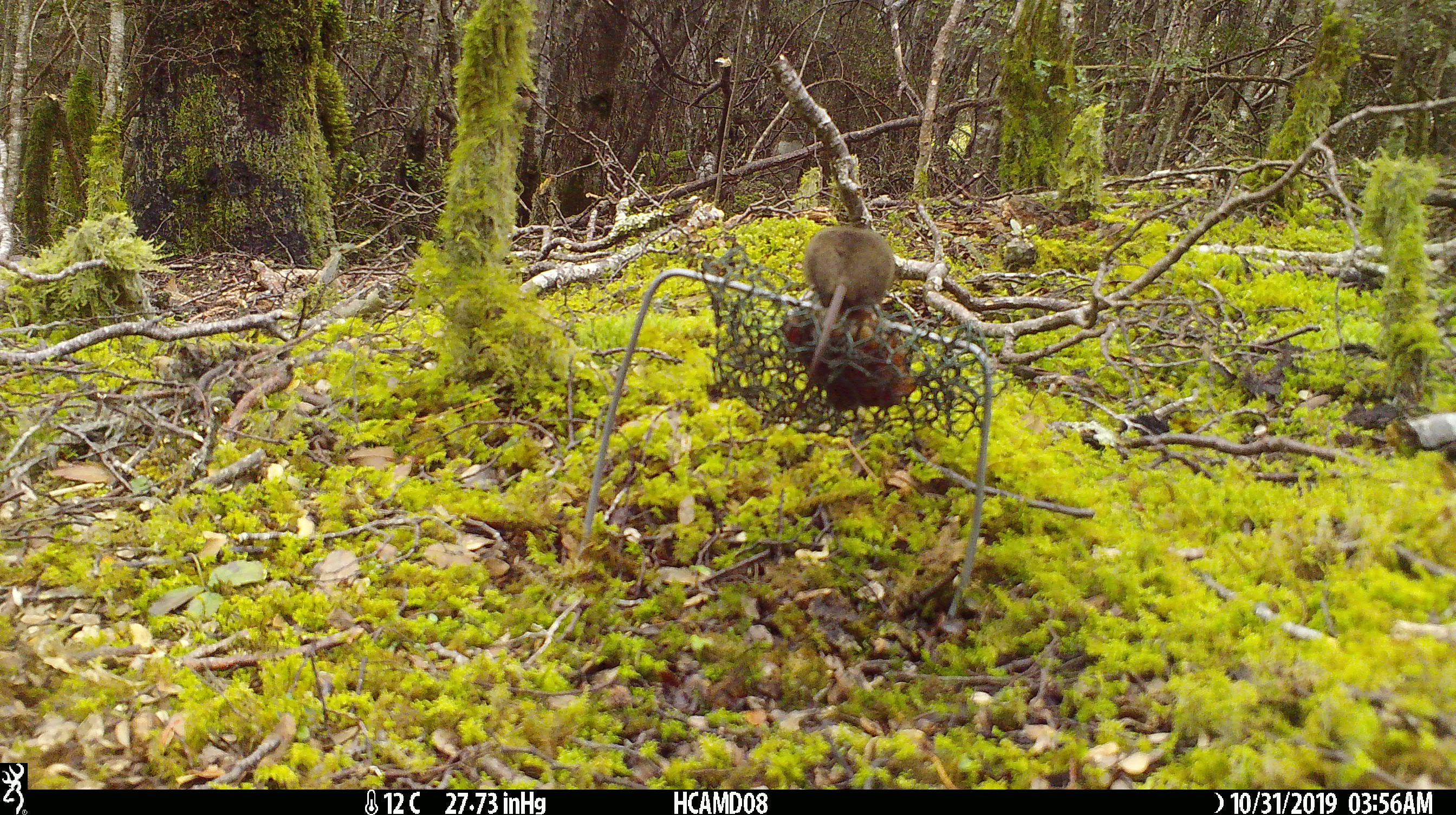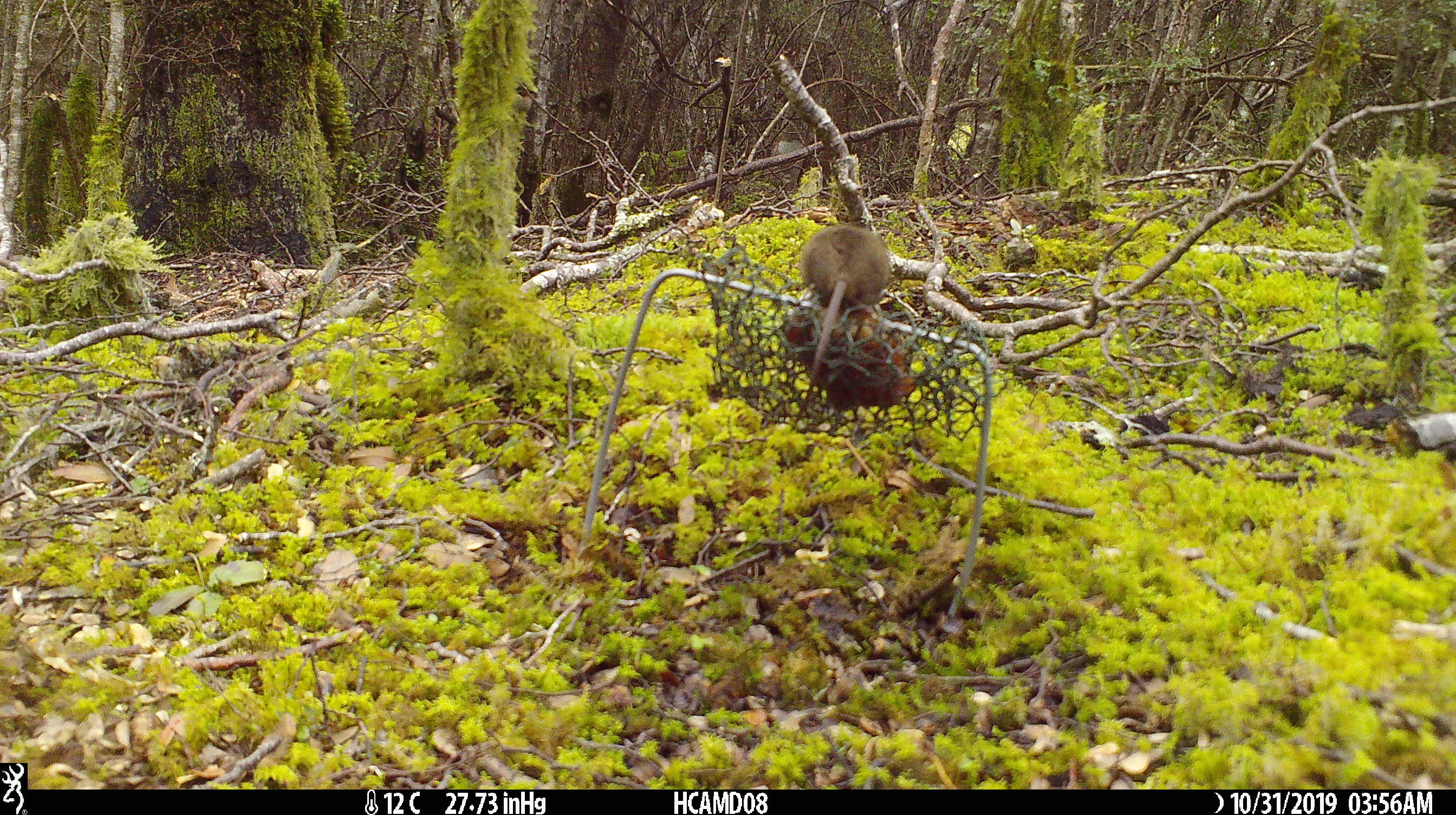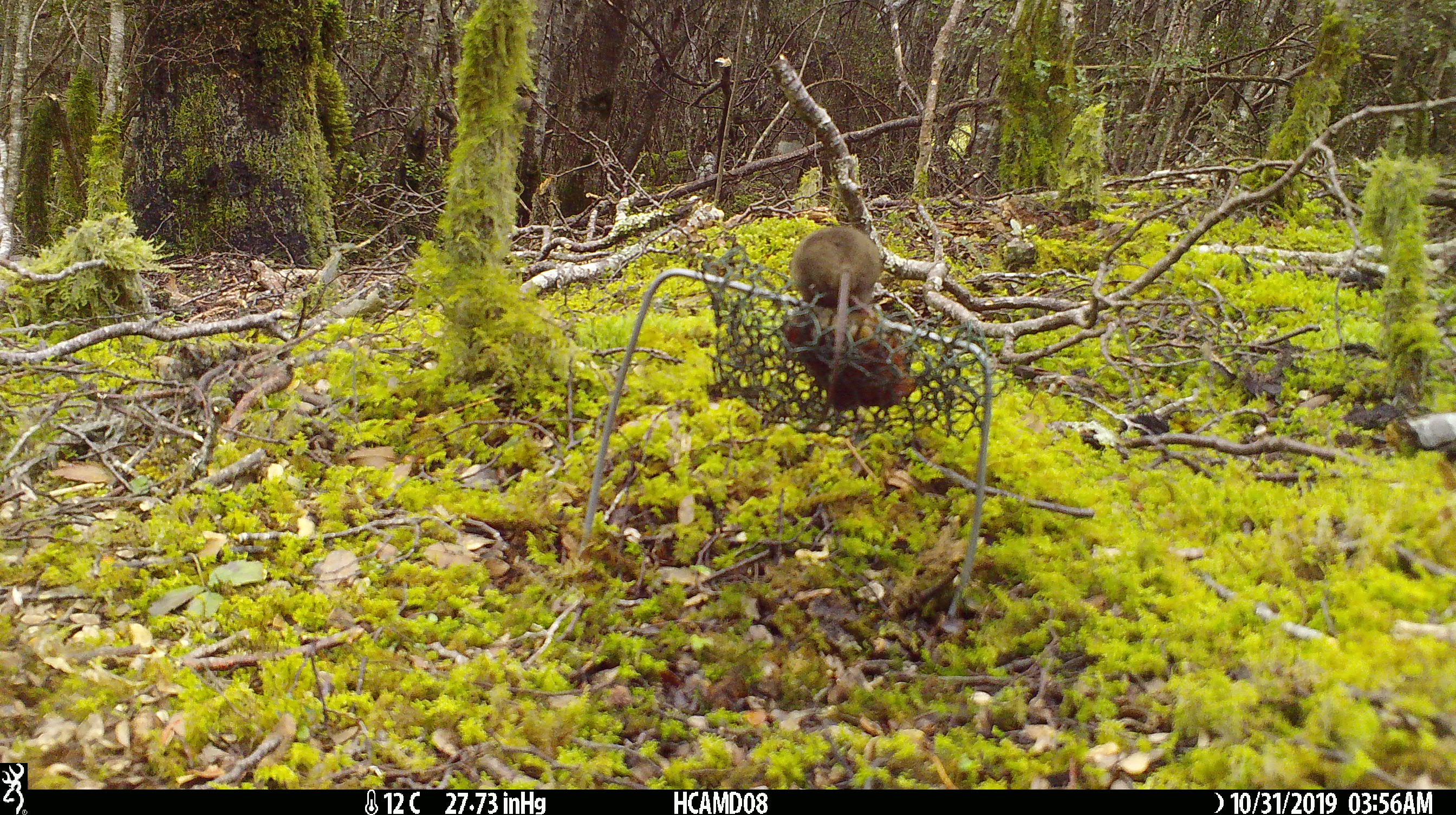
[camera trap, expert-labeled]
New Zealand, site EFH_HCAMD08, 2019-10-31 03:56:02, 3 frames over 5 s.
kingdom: Animalia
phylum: Chordata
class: Mammalia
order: Rodentia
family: Muridae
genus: Mus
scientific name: Mus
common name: mouse